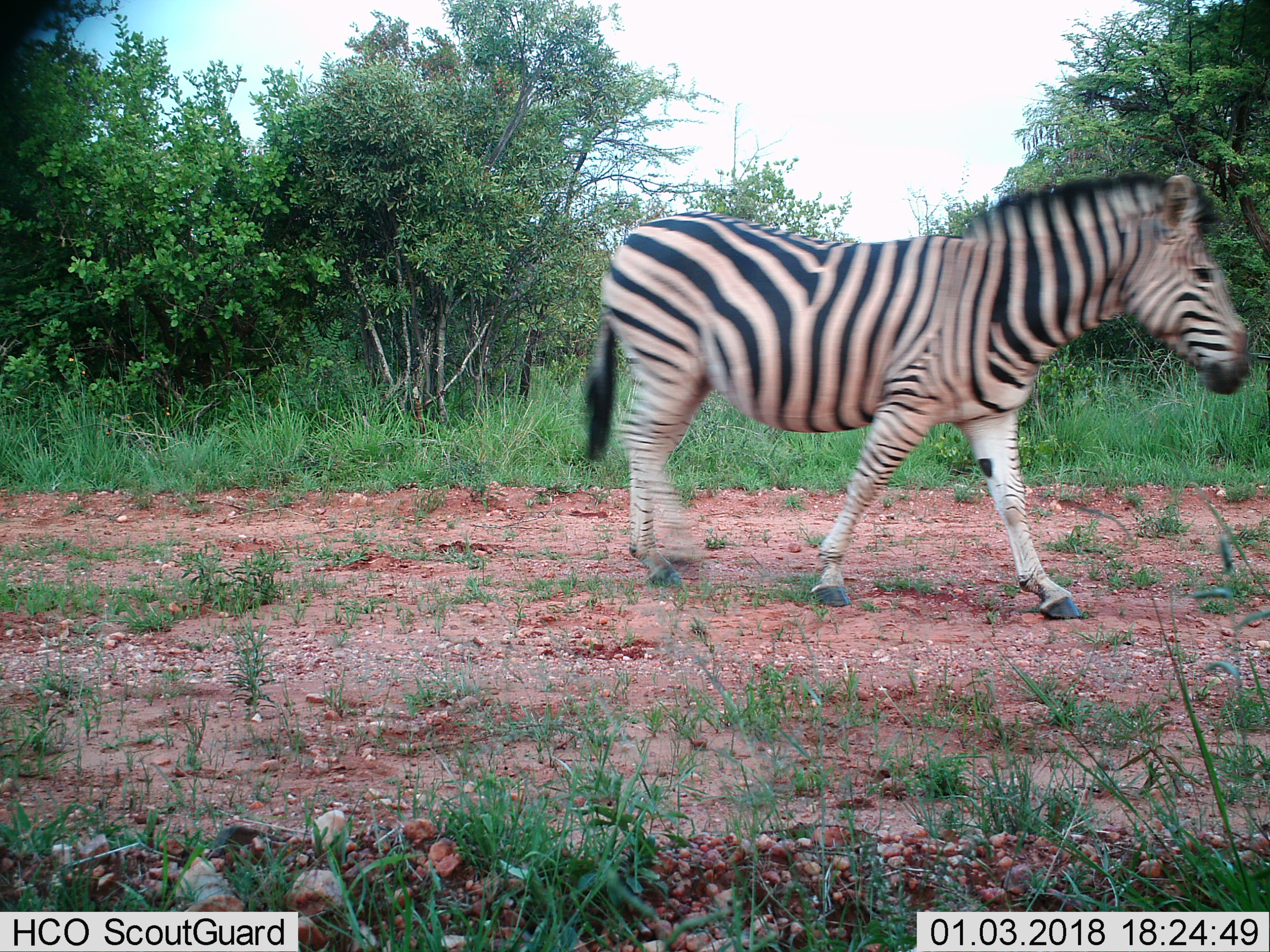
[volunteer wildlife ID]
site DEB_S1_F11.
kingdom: Animalia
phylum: Chordata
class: Mammalia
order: Perissodactyla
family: Equidae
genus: Equus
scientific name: Equus quagga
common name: plains zebra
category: zebraplains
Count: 1.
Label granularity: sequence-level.